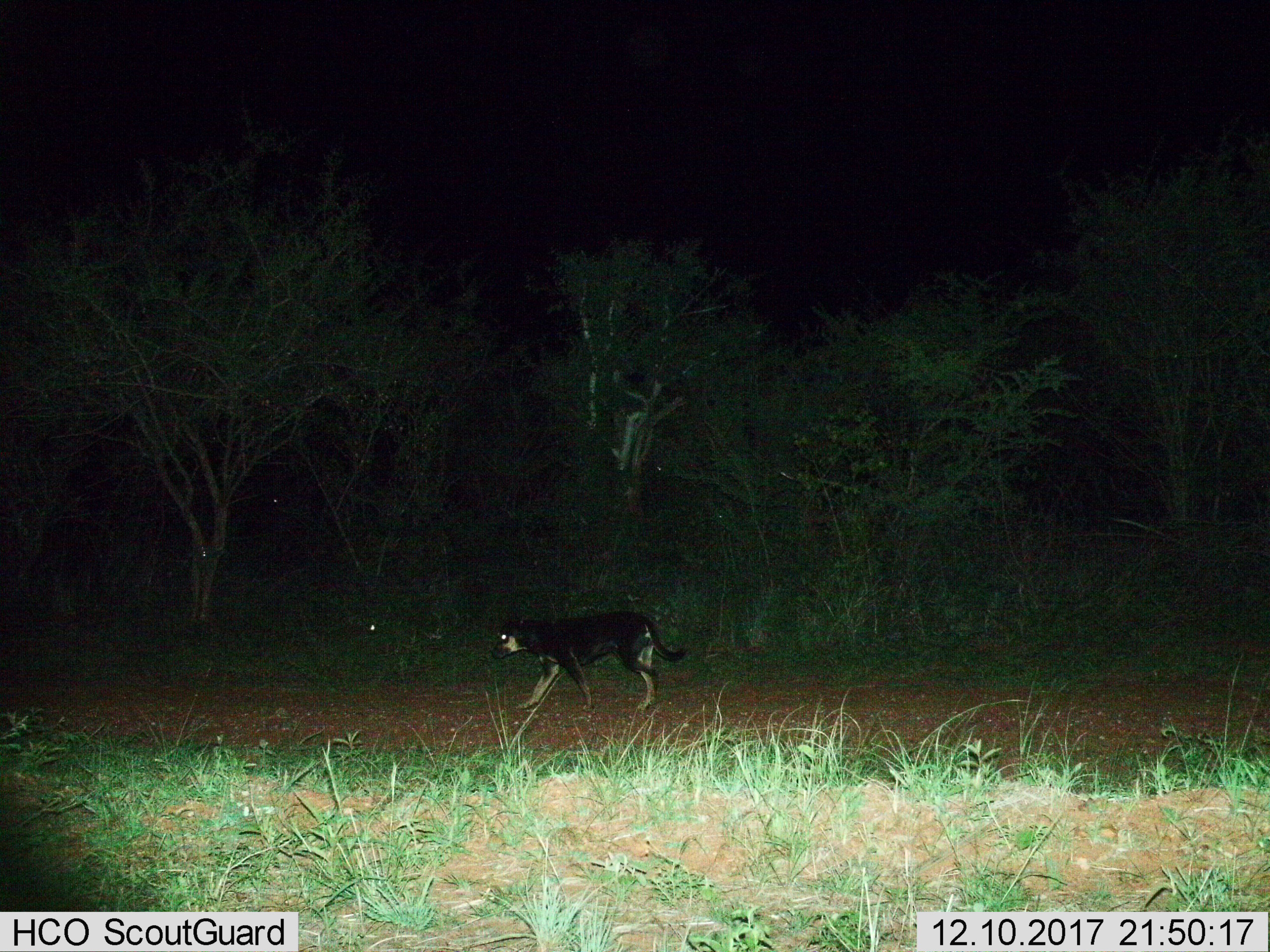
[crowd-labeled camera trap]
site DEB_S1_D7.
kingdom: Animalia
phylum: Chordata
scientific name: Vertebrata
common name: domestic animal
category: domesticanimal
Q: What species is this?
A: Domesticanimal (domestic animal) (Vertebrata).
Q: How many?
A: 1.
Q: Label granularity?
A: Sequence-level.